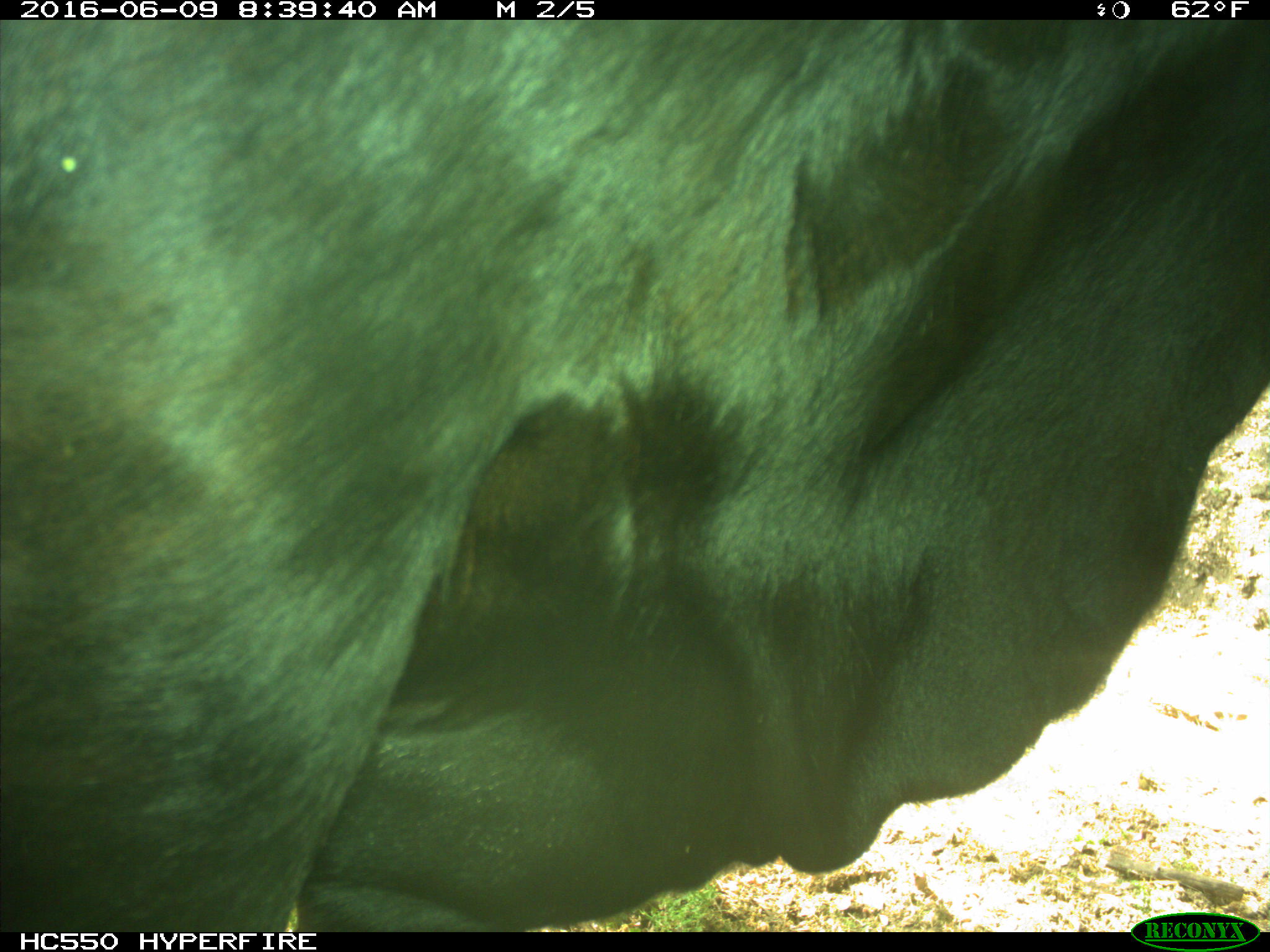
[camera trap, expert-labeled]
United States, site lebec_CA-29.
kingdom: Animalia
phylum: Chordata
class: Mammalia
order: Artiodactyla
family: Bovidae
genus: Bos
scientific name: Bos taurus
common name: domestic cow